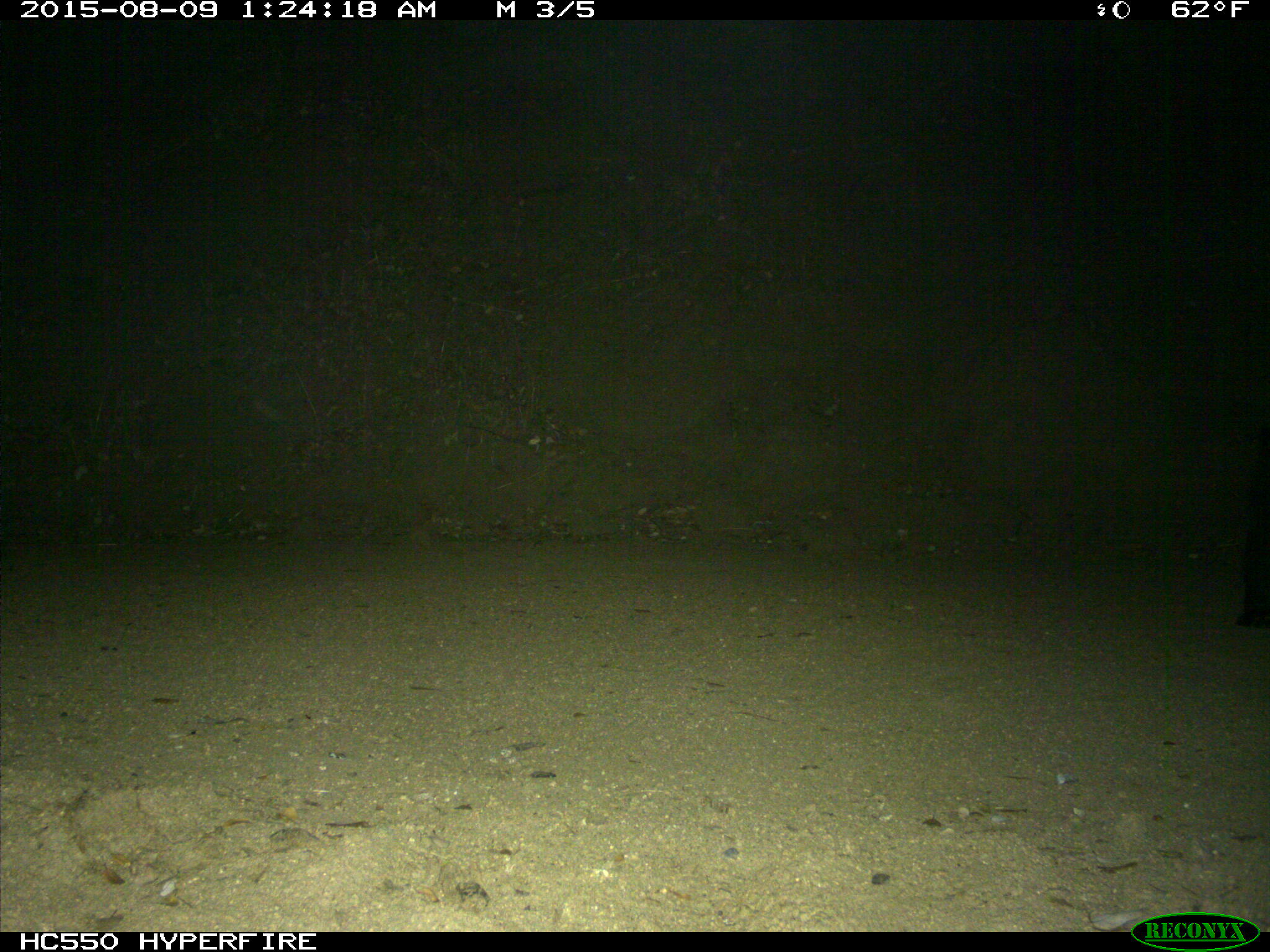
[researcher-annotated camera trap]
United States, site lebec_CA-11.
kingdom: Animalia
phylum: Chordata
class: Mammalia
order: Carnivora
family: Ursidae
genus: Ursus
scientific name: Ursus americanus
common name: american black bear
Ursus americanus (american black bear).